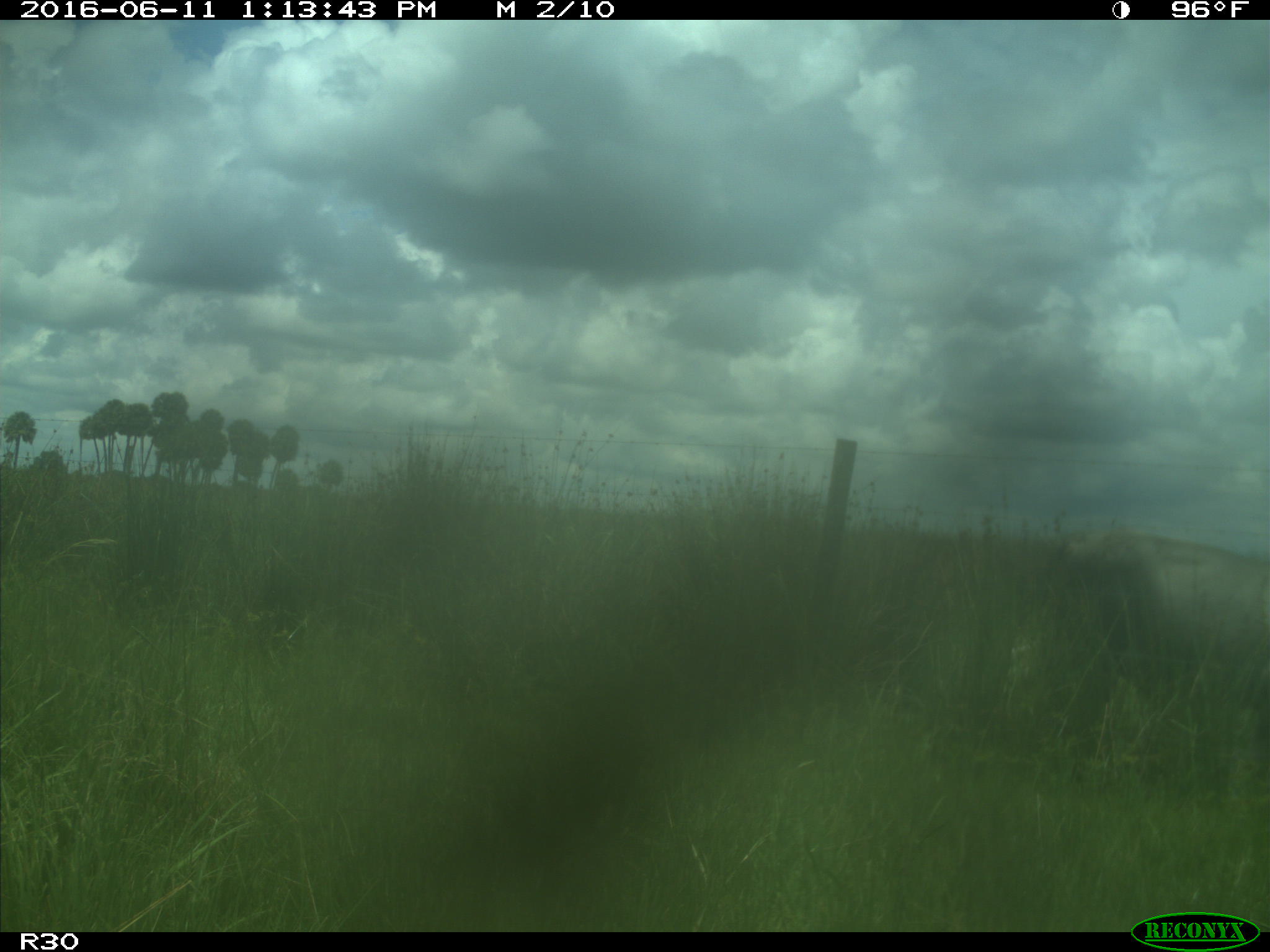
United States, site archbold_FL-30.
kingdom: Animalia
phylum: Chordata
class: Mammalia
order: Artiodactyla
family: Bovidae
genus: Bos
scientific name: Bos taurus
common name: domestic cow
Bos taurus (domestic cow).